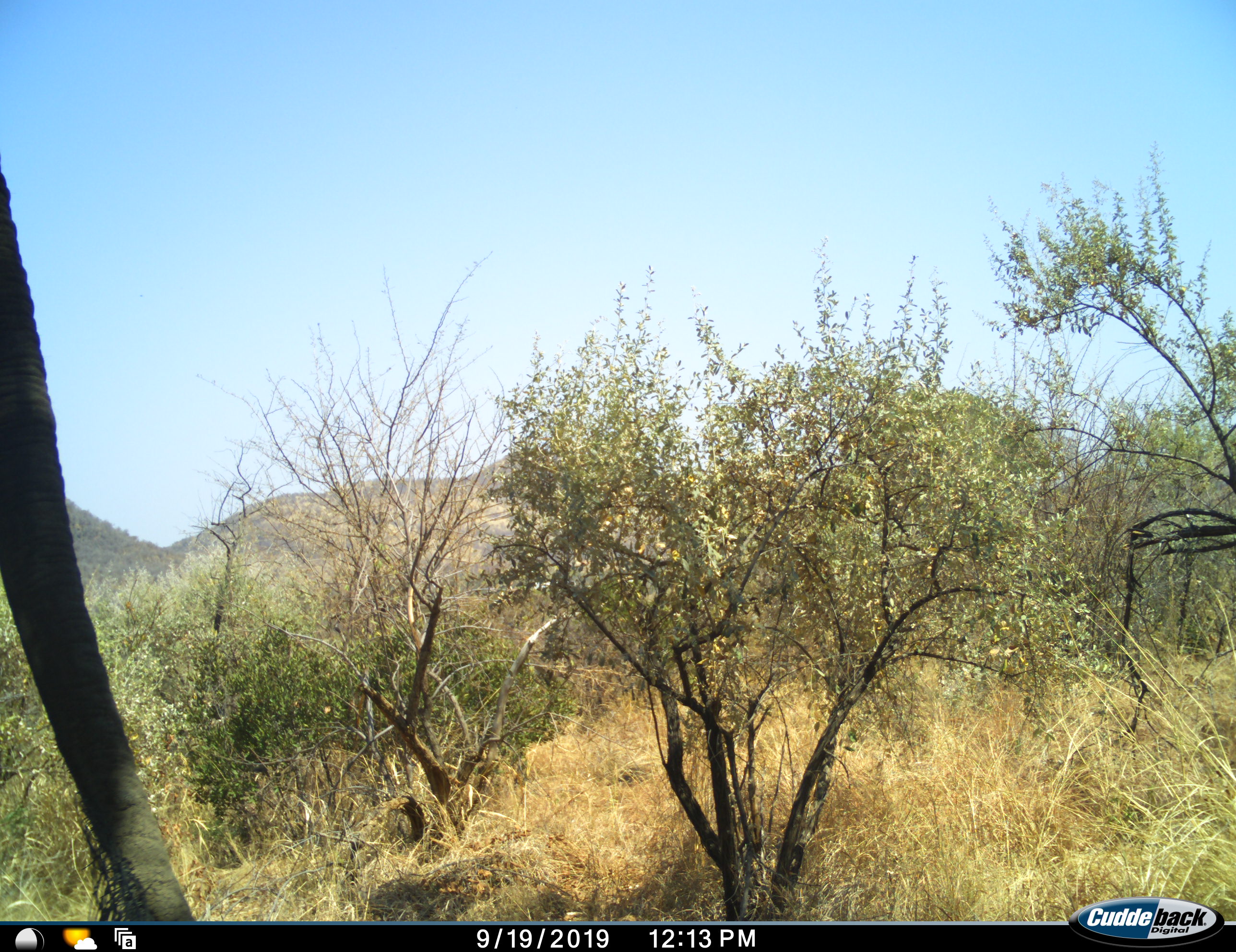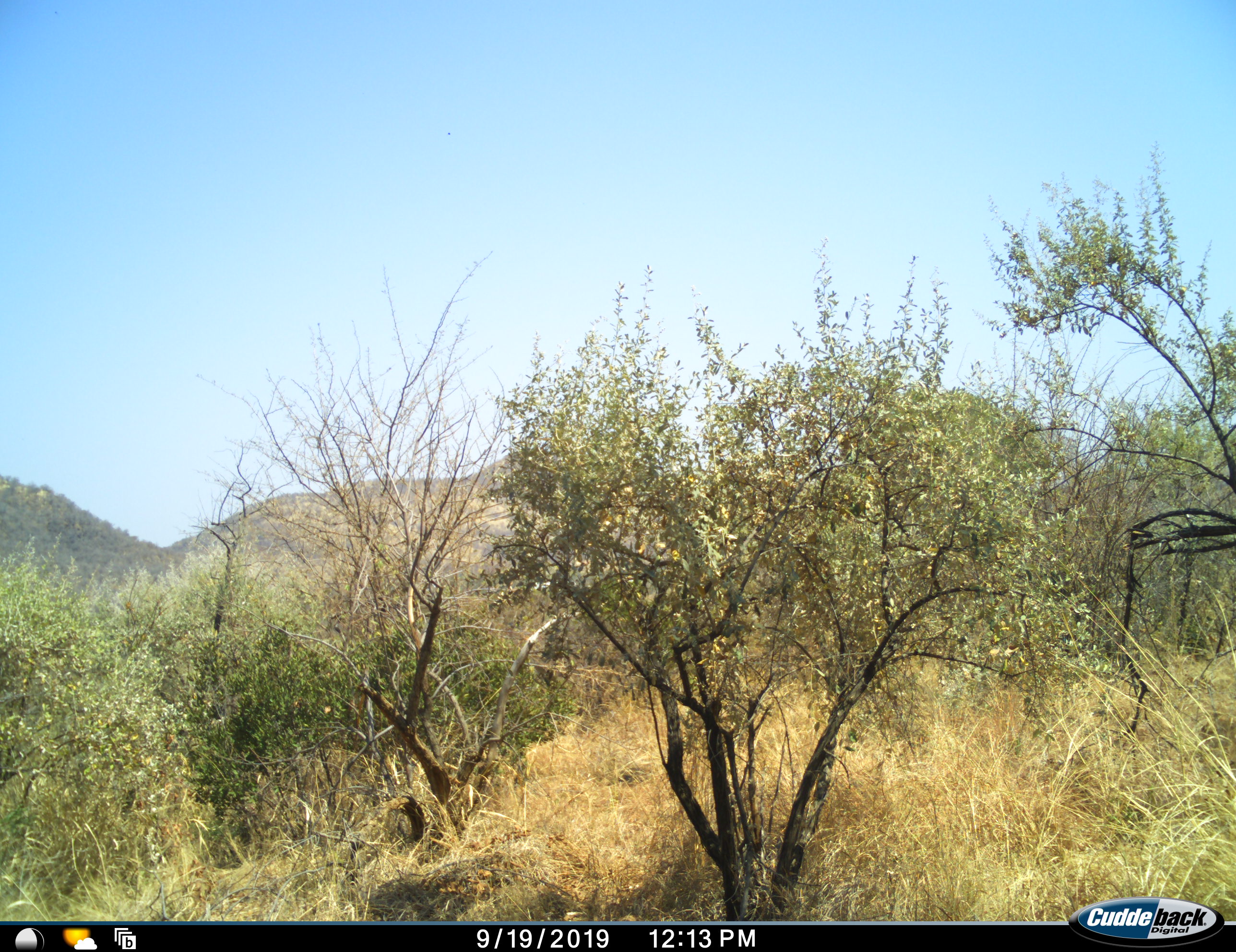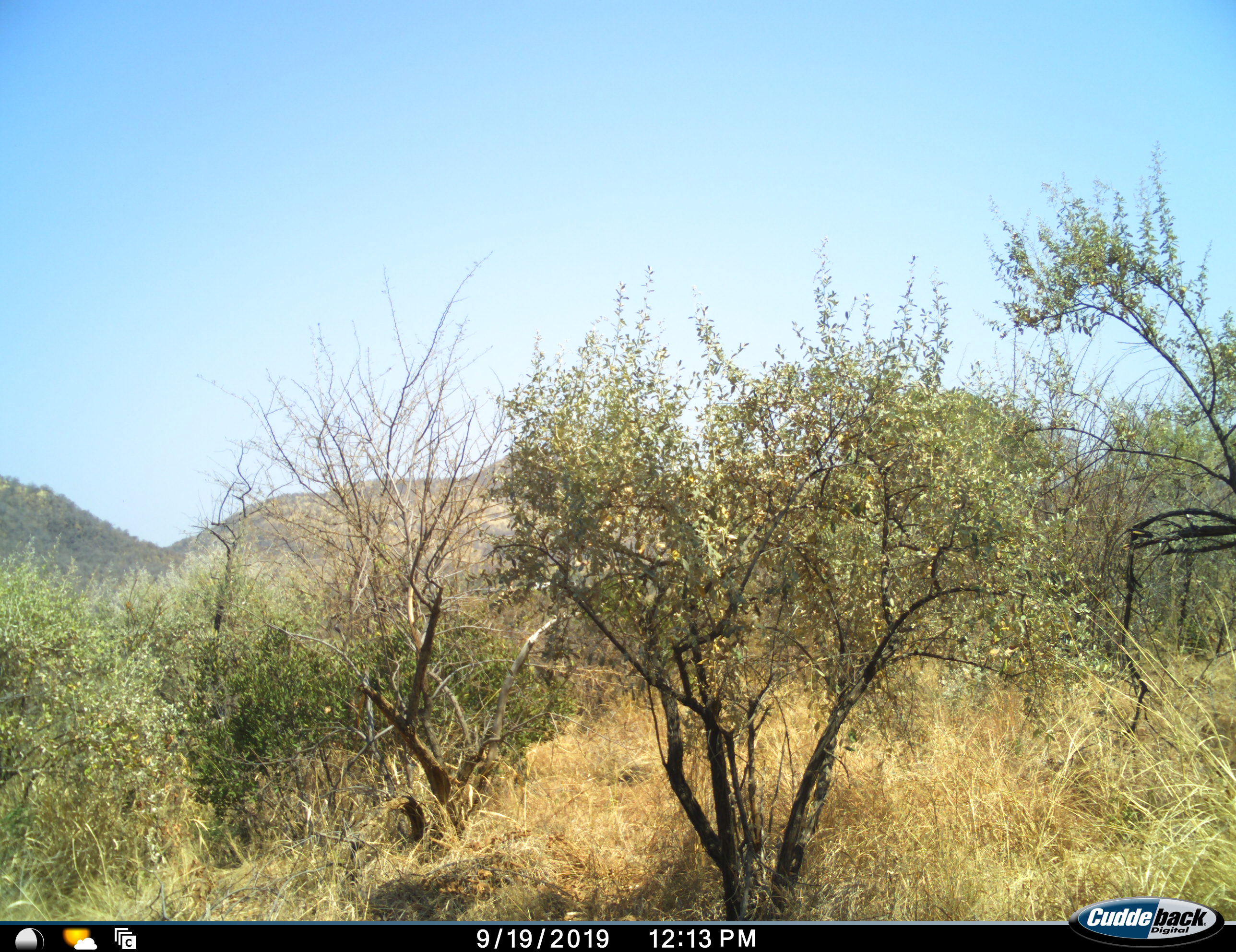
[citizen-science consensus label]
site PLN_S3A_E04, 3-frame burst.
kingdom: Animalia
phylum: Chordata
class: Mammalia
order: Proboscidea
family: Elephantidae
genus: Loxodonta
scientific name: Loxodonta africana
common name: african bush elephant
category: elephant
Elephant (african bush elephant) (Loxodonta africana), count 1. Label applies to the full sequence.